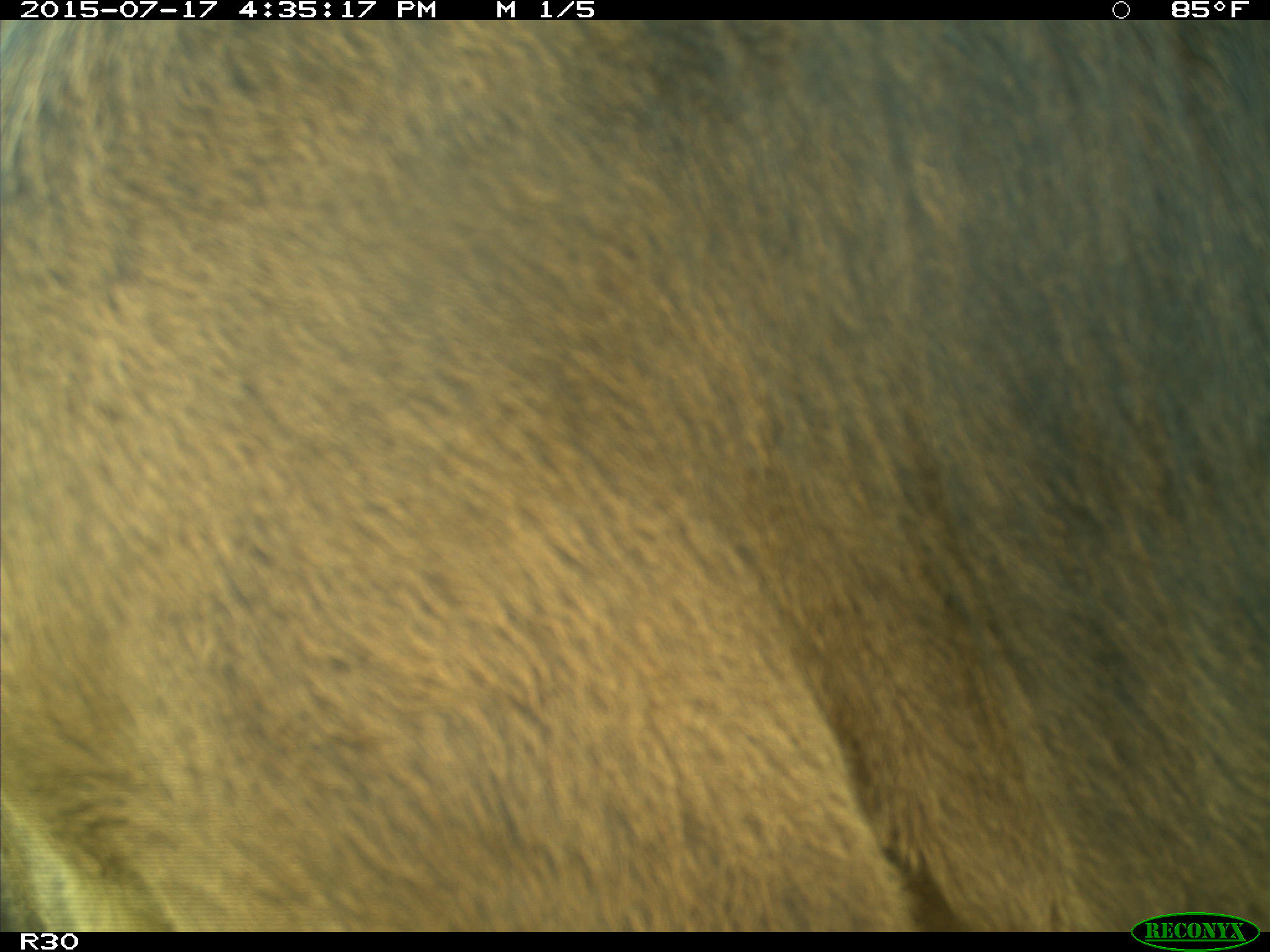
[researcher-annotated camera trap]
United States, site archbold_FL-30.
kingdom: Animalia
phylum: Chordata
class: Mammalia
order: Artiodactyla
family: Bovidae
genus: Bos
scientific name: Bos taurus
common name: domestic cow